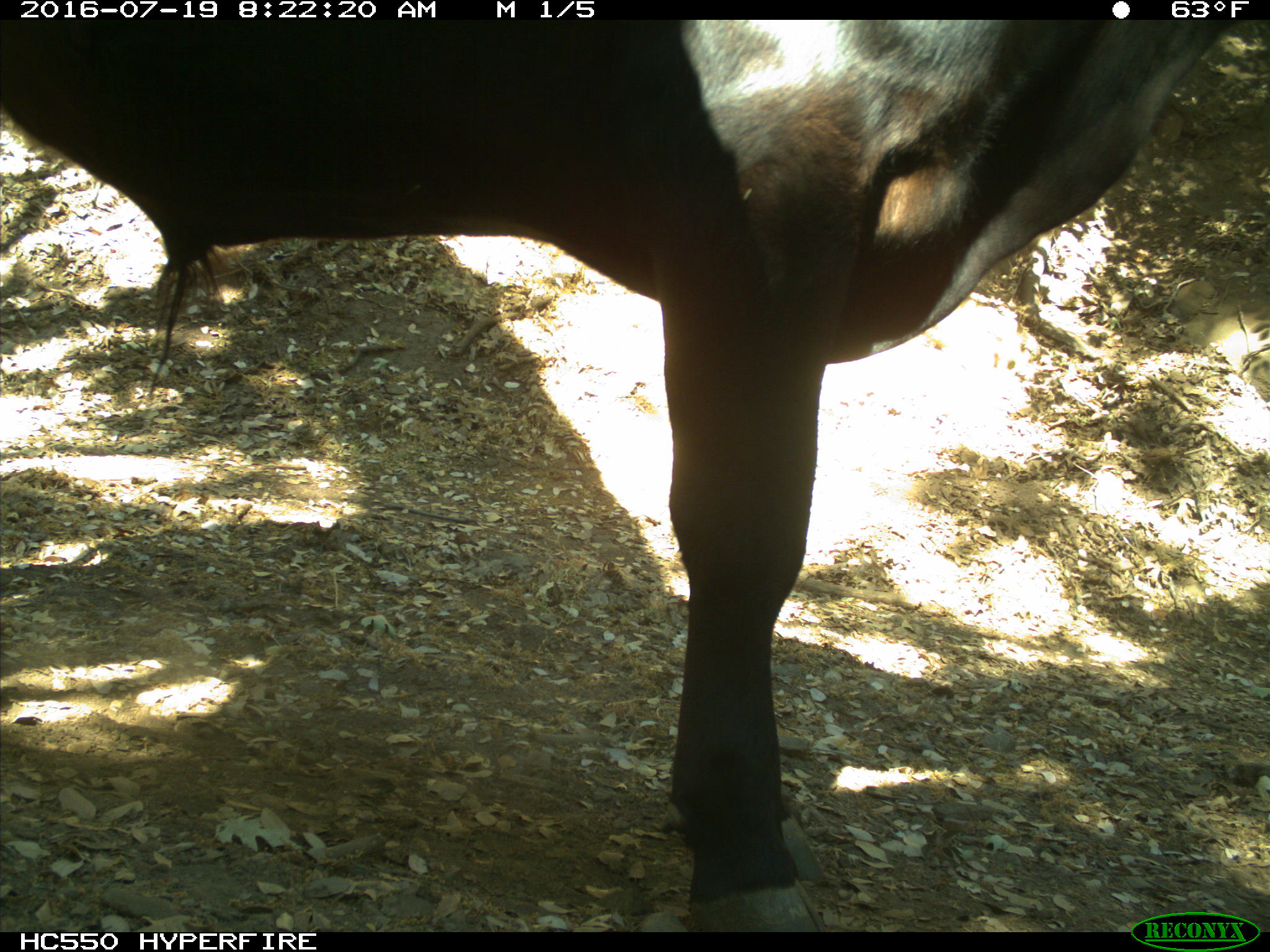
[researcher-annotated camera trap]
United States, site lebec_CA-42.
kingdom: Animalia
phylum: Chordata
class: Mammalia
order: Artiodactyla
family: Bovidae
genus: Bos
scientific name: Bos taurus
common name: domestic cow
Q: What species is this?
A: Bos taurus (domestic cow).